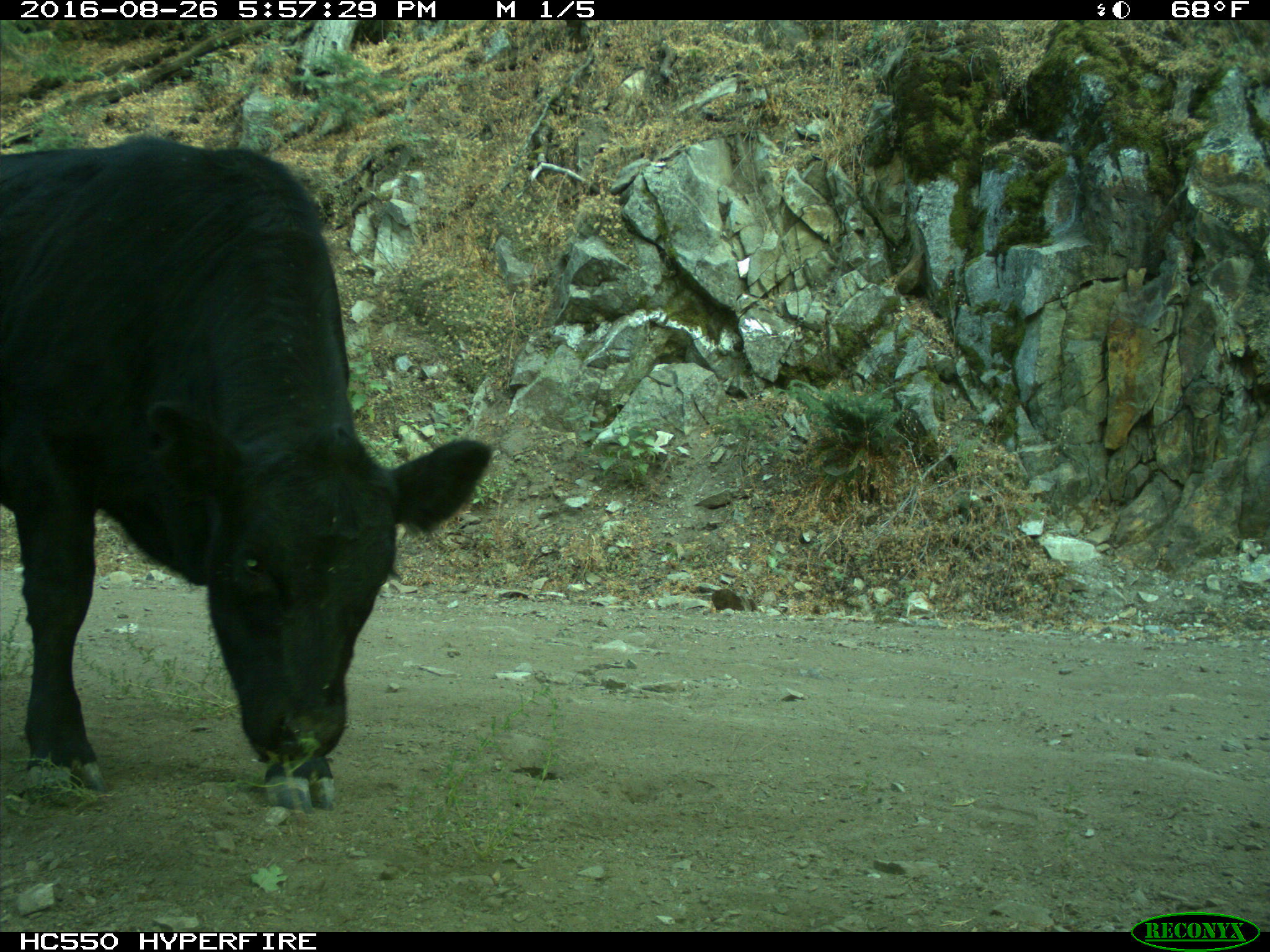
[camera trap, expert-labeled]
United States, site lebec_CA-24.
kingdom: Animalia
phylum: Chordata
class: Mammalia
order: Artiodactyla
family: Bovidae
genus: Bos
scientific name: Bos taurus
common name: domestic cow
Bos taurus (domestic cow).